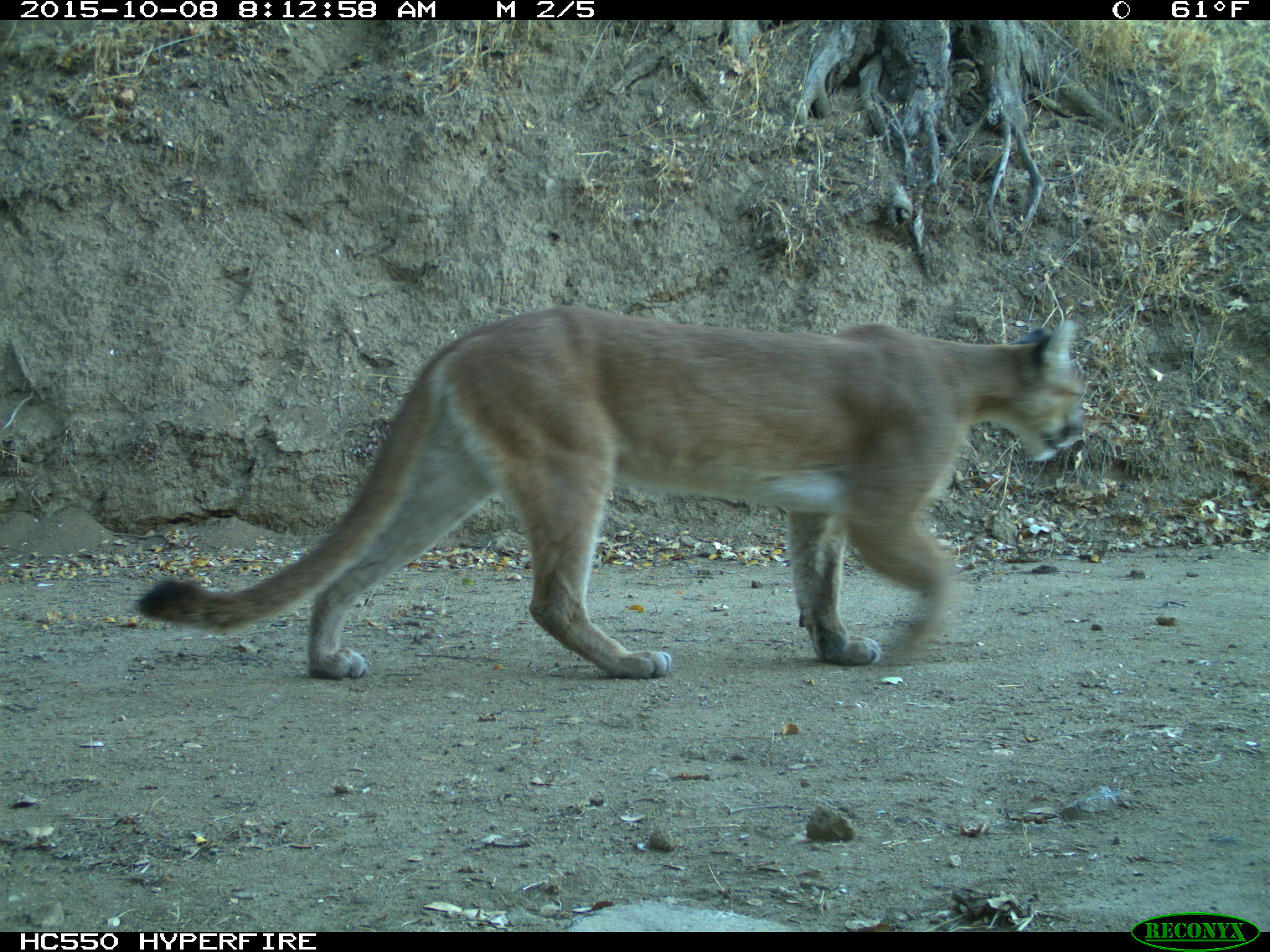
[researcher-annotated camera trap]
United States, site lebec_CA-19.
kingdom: Animalia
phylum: Chordata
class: Mammalia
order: Carnivora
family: Felidae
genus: Puma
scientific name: Puma concolor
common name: mountain lion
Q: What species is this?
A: Puma concolor (mountain lion).